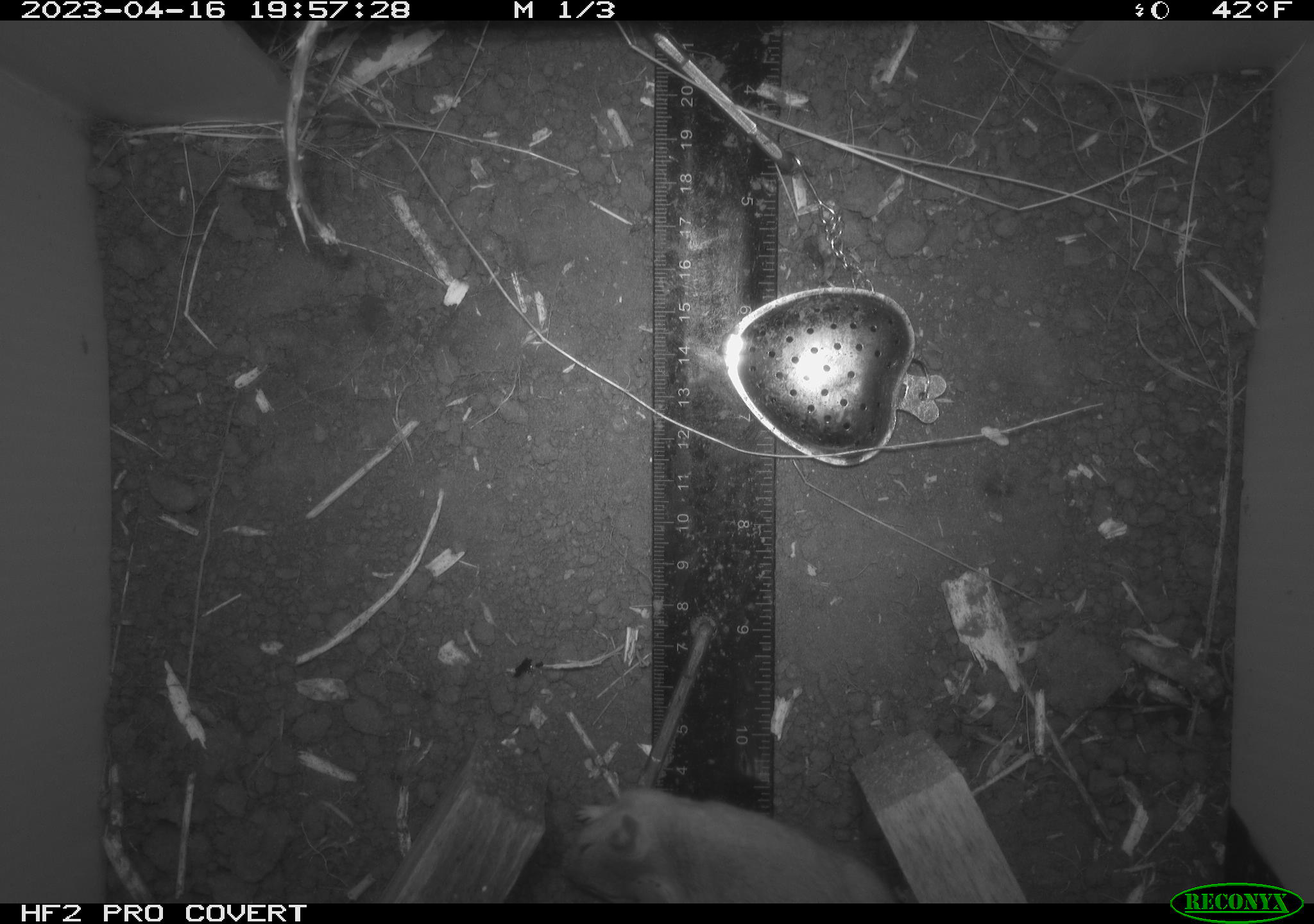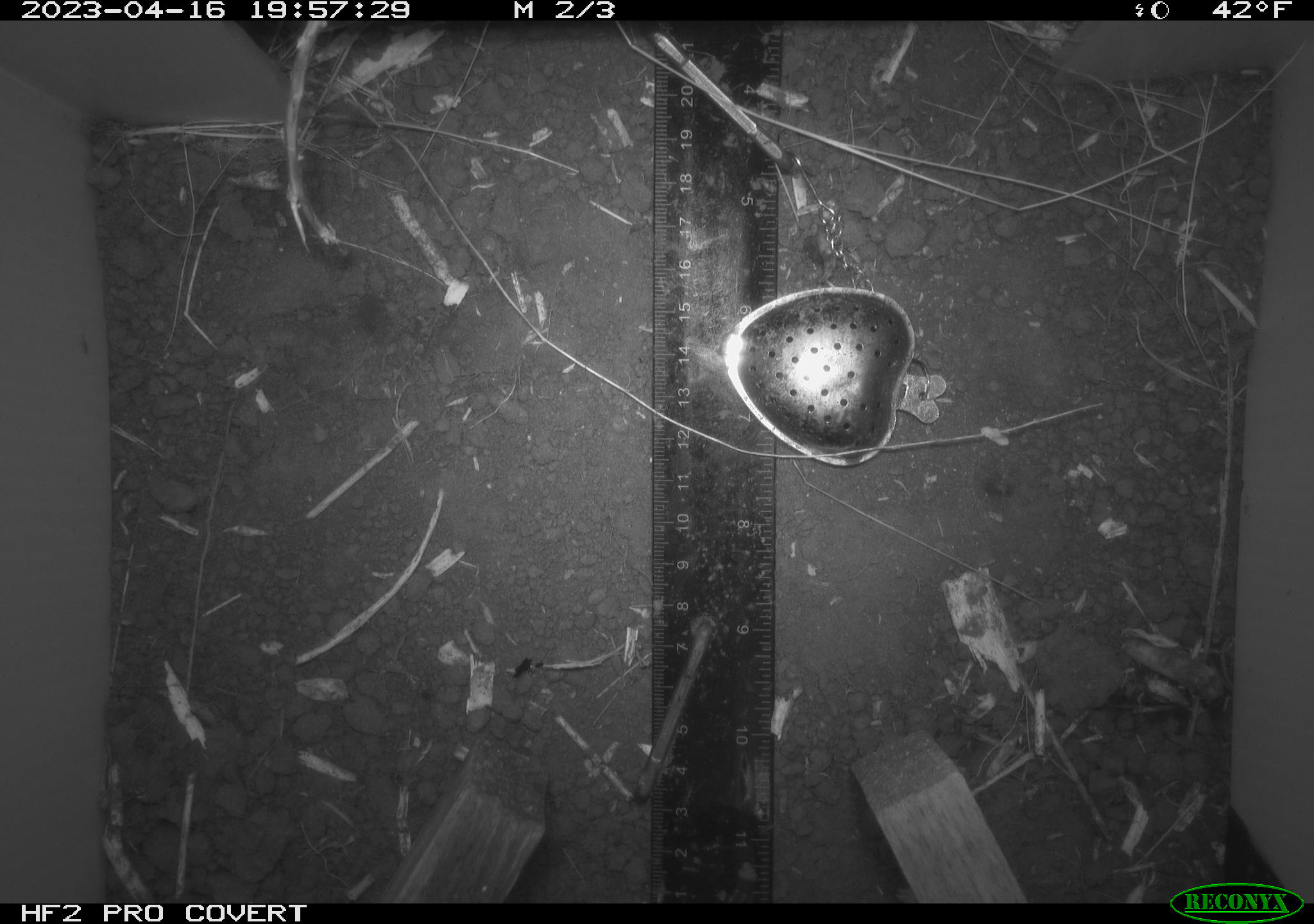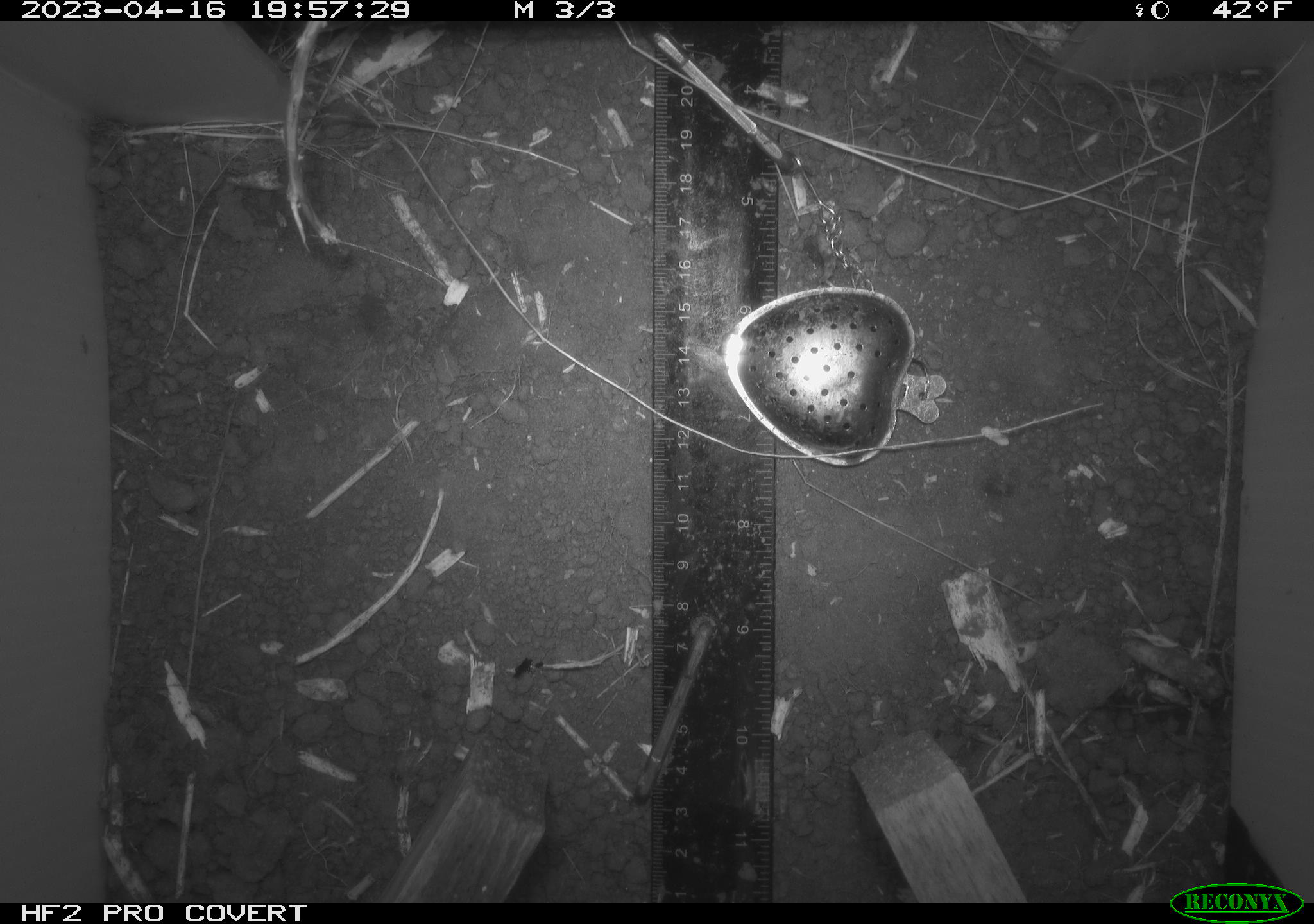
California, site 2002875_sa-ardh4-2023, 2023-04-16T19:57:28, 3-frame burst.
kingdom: Animalia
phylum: Chordata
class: Mammalia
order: Rodentia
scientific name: Rodentia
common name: mouse species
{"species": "mouse species (Rodentia)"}